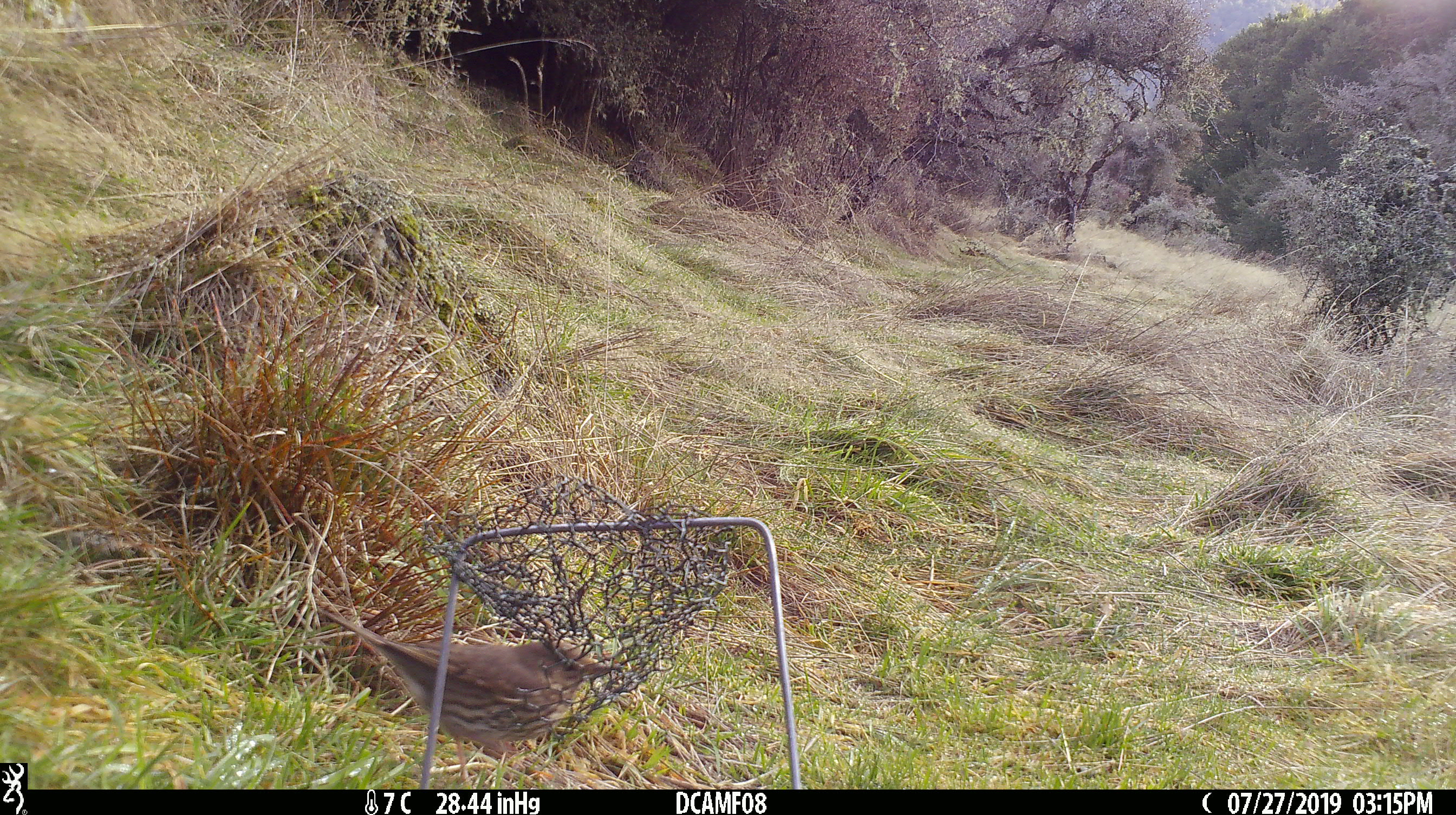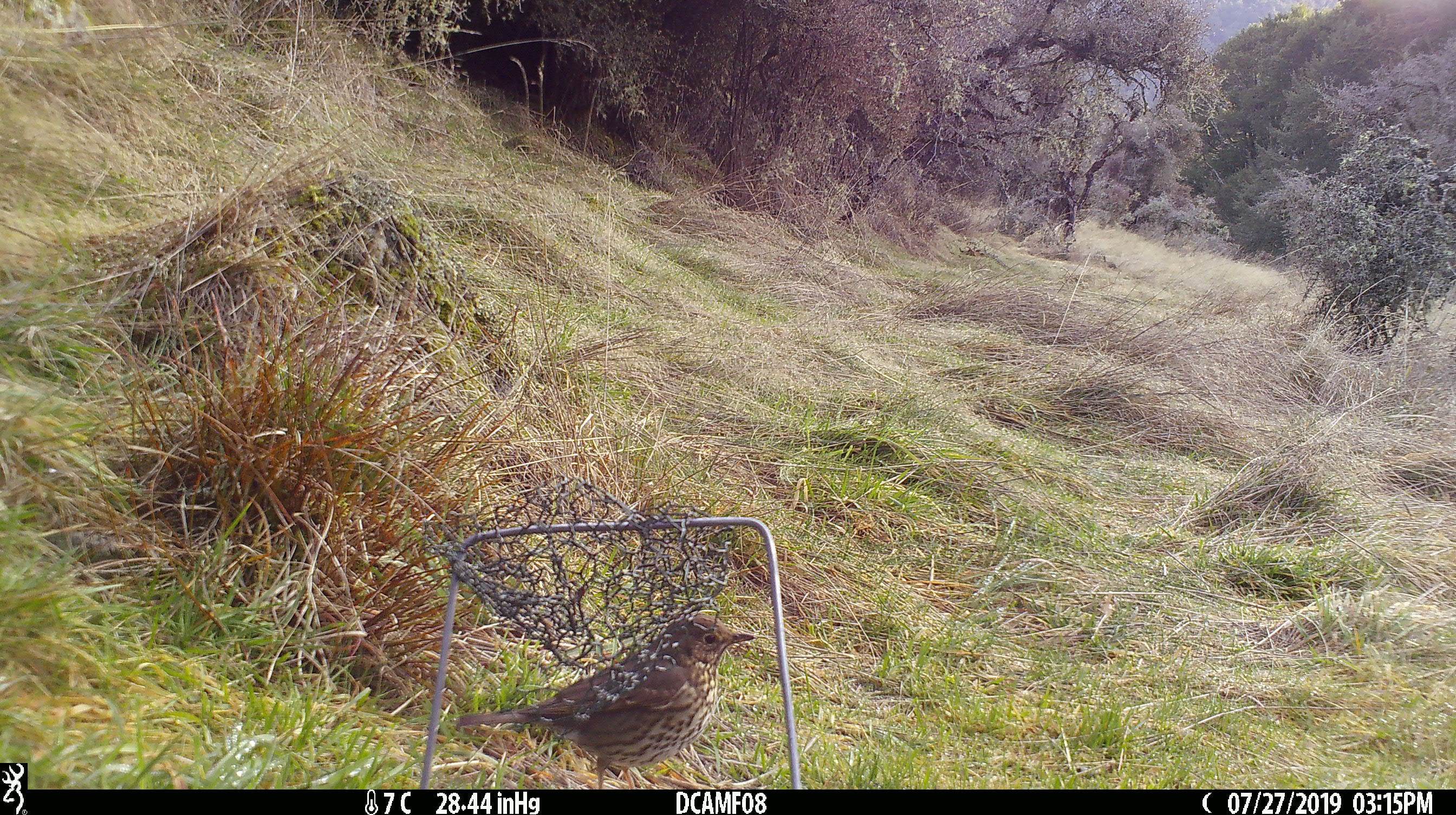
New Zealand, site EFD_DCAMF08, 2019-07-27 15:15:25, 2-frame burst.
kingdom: Animalia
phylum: Chordata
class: Aves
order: Passeriformes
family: Turdidae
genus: Turdus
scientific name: Turdus philomelos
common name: song thrush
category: thrush